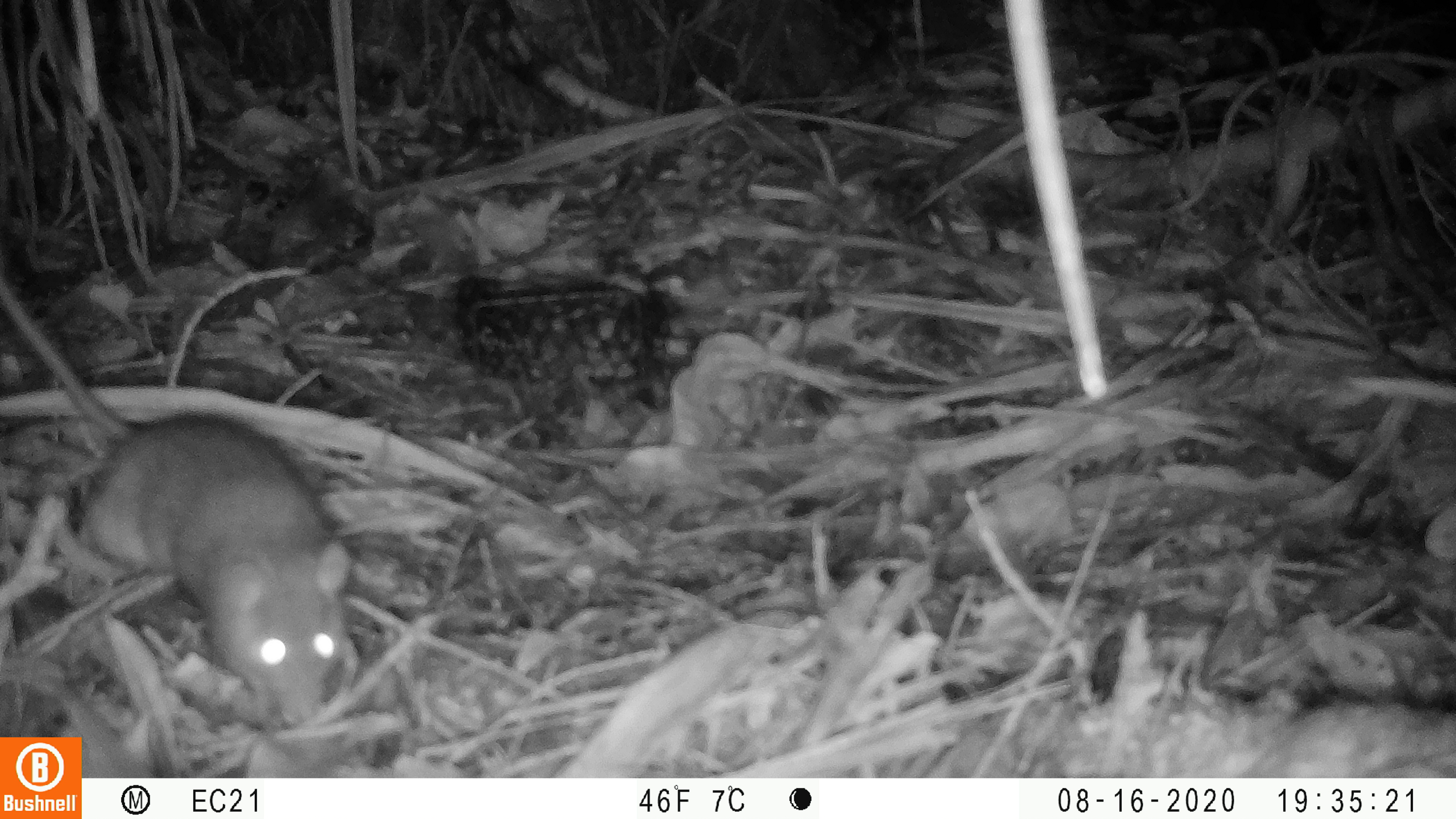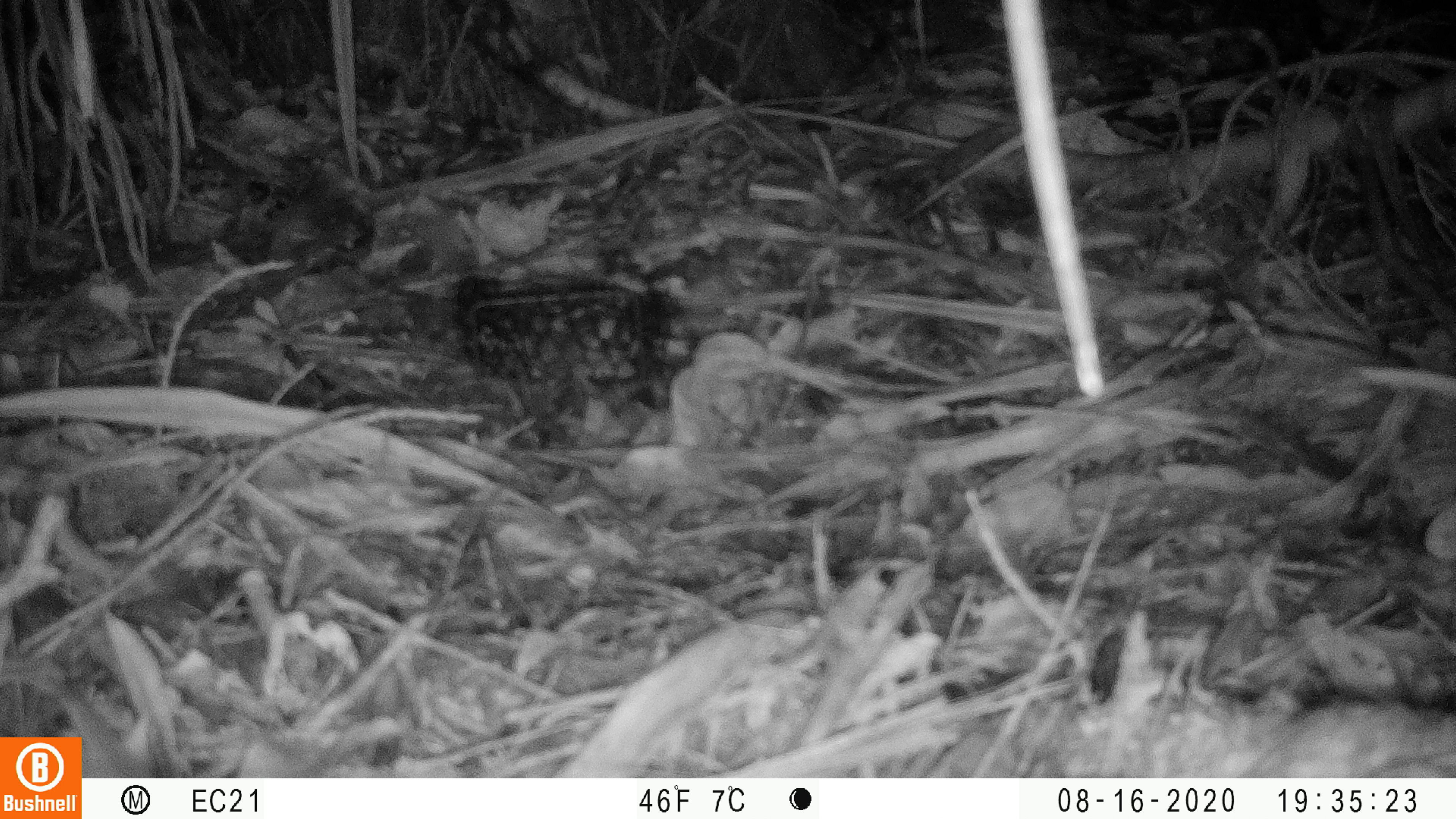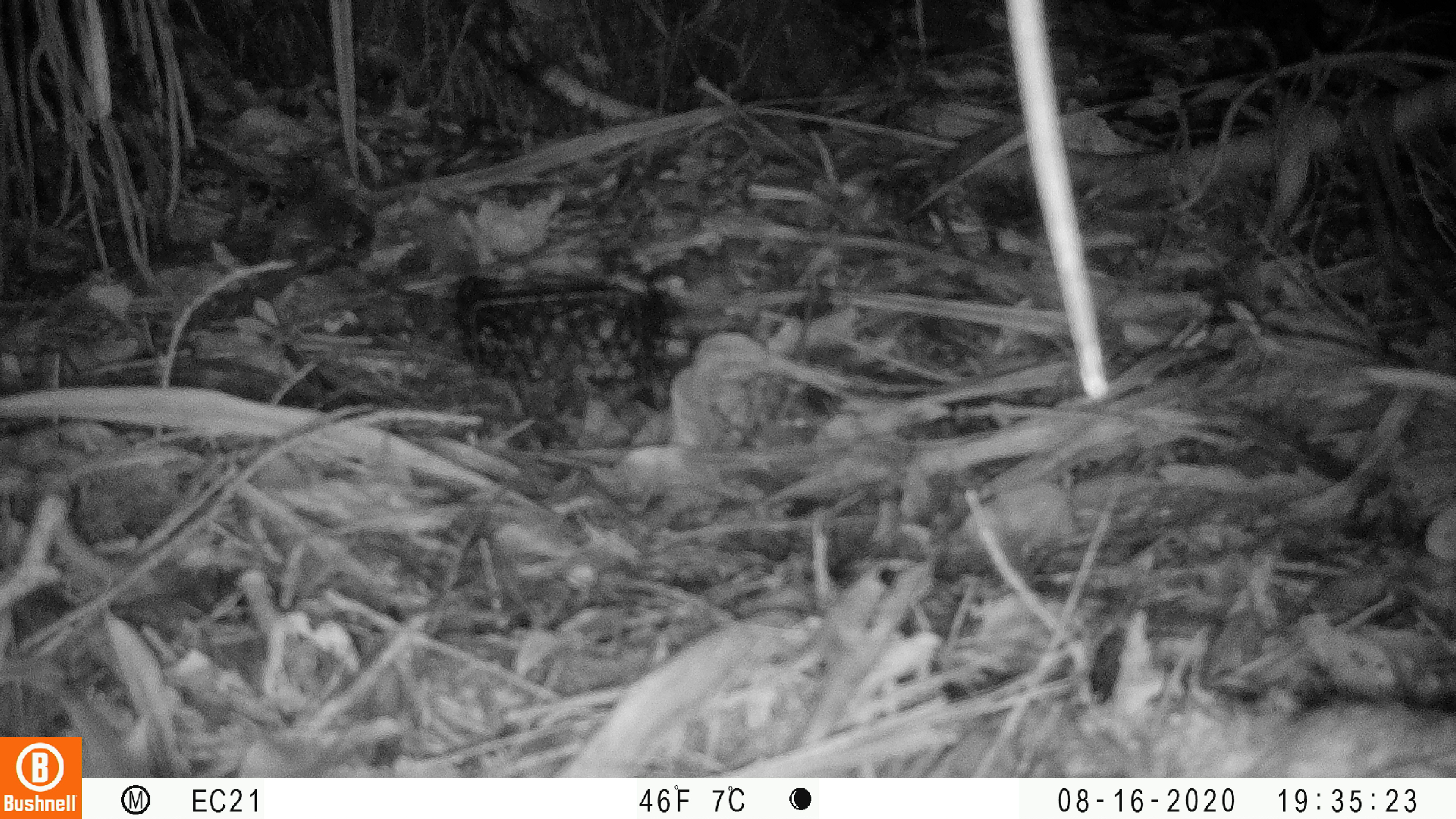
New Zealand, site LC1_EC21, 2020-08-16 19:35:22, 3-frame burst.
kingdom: Animalia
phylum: Chordata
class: Mammalia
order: Rodentia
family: Muridae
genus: Rattus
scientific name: Rattus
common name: rat